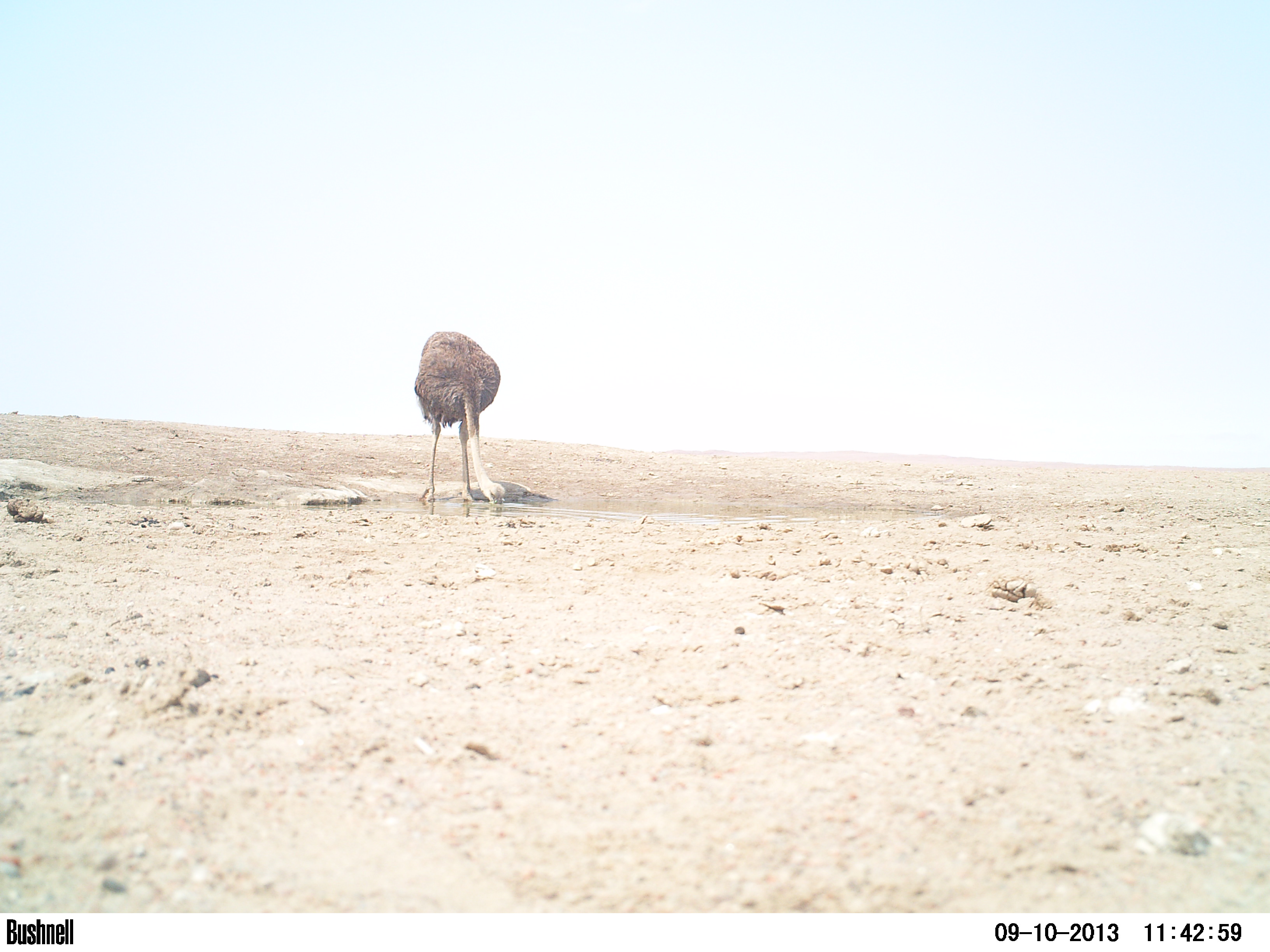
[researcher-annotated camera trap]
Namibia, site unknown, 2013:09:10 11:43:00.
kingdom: Animalia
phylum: Chordata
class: Aves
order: Struthioniformes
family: Struthionidae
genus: Struthio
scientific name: Struthio camelus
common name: common ostrich